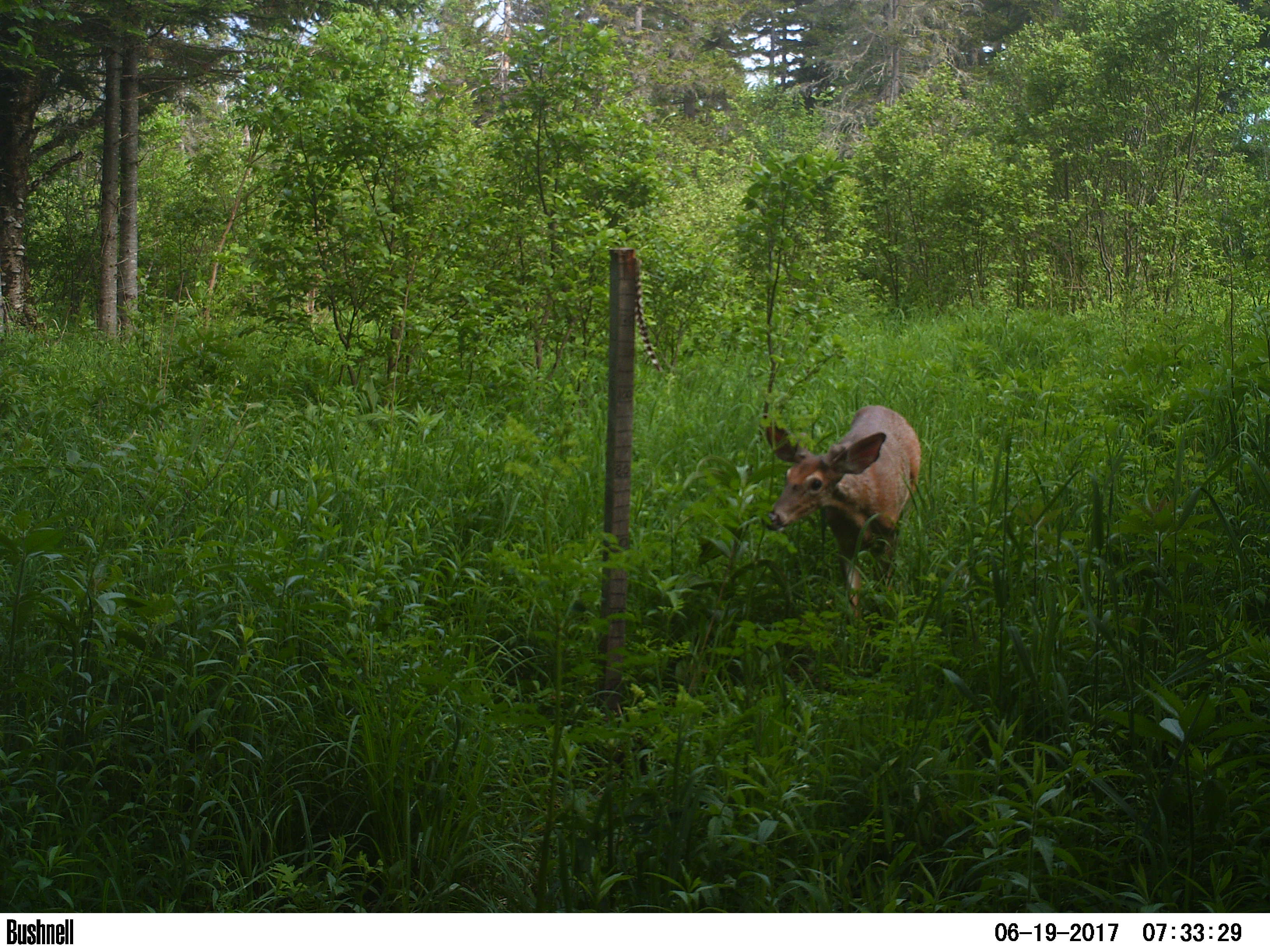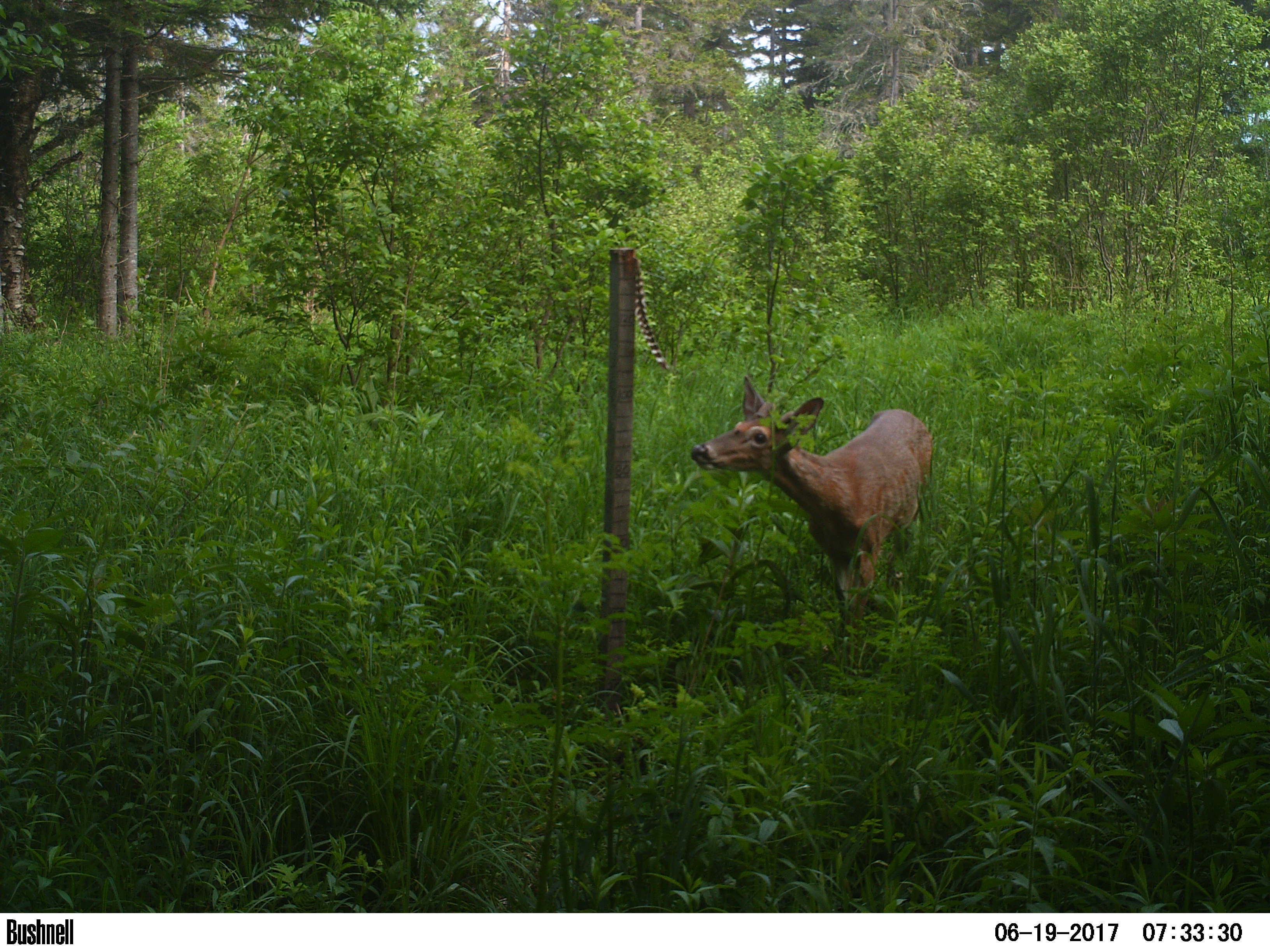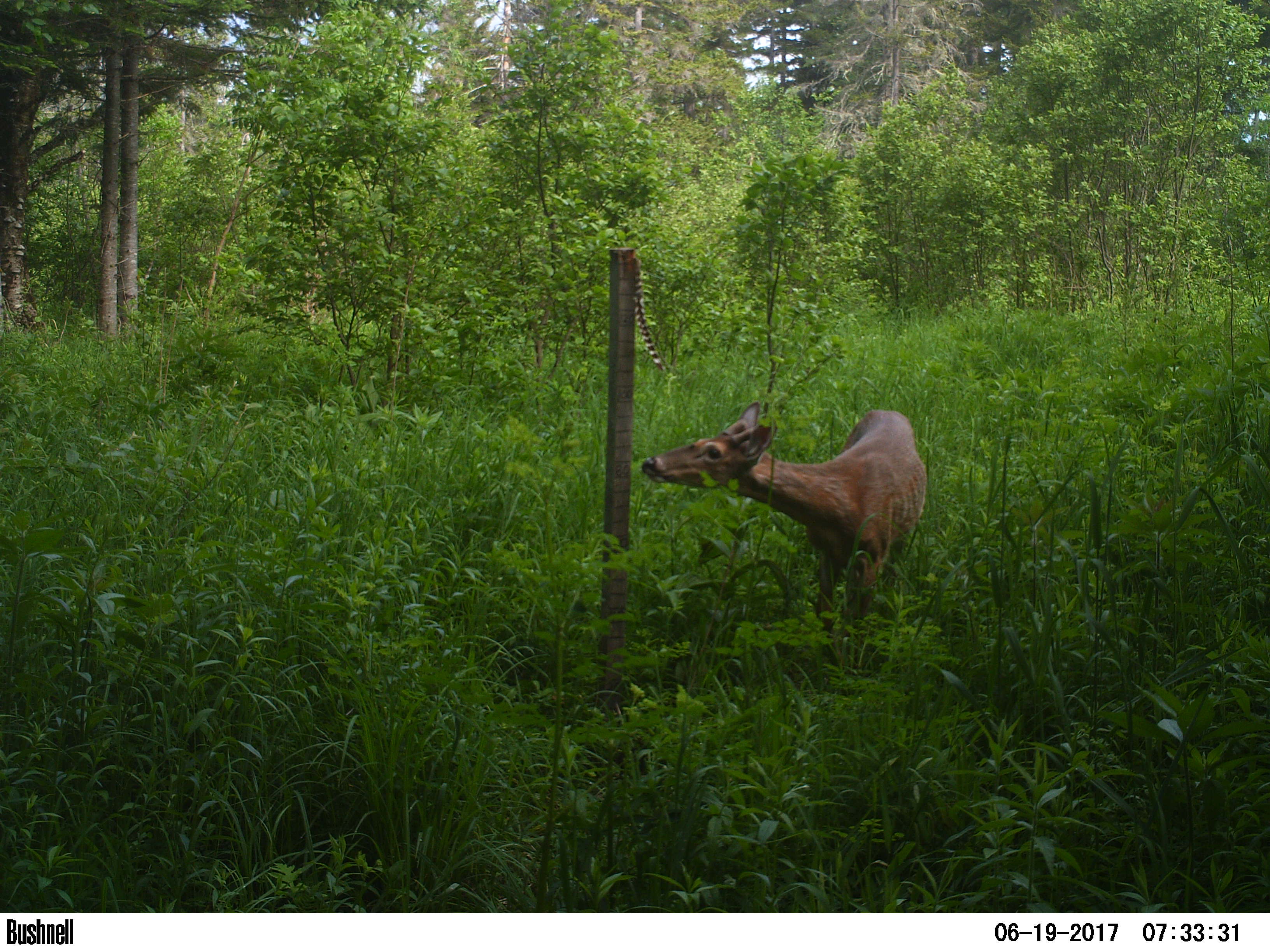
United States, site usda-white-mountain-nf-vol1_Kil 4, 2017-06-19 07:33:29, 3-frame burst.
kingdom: Animalia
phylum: Chordata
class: Mammalia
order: Artiodactyla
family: Cervidae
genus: Odocoileus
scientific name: Odocoileus virginianus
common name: white-tailed deer